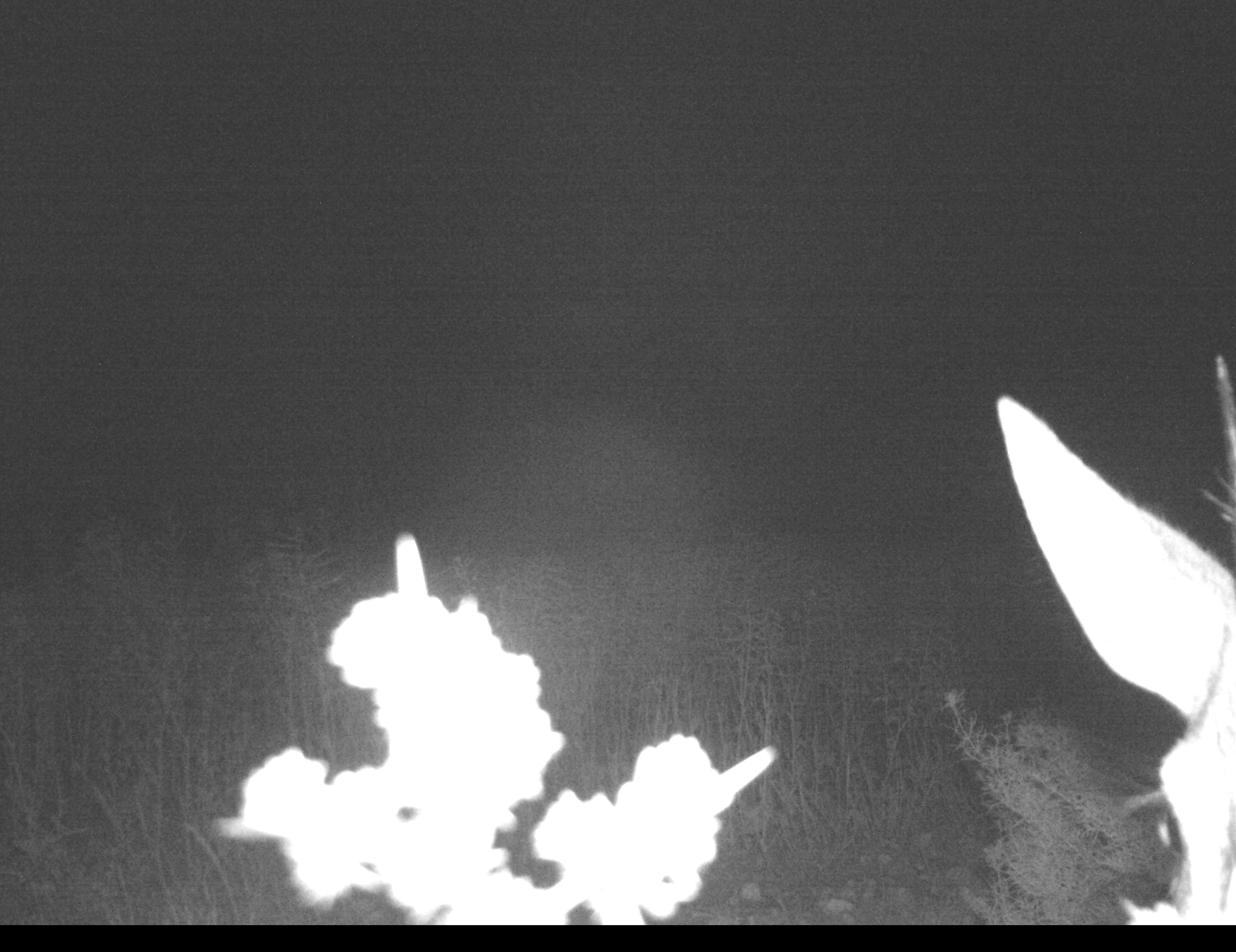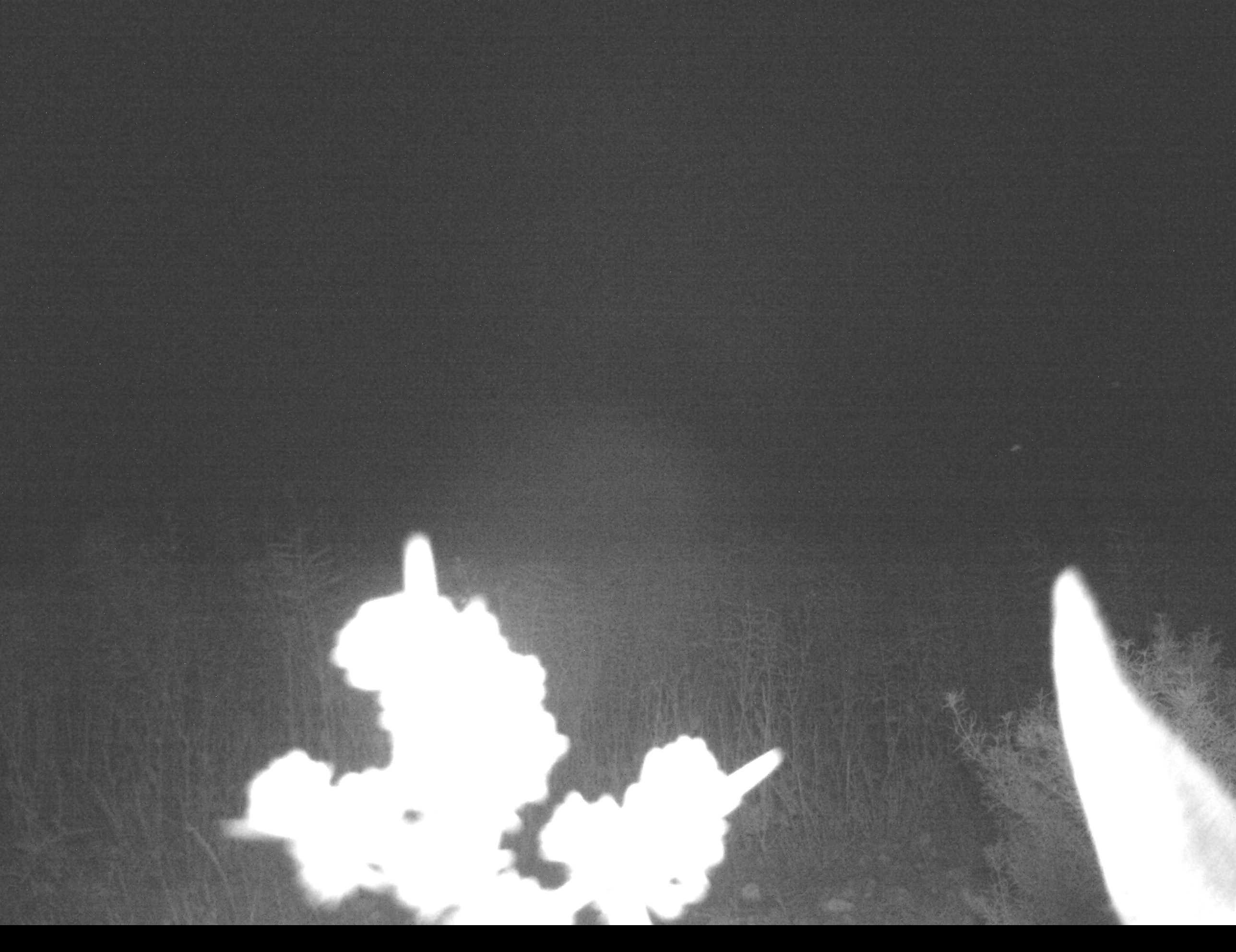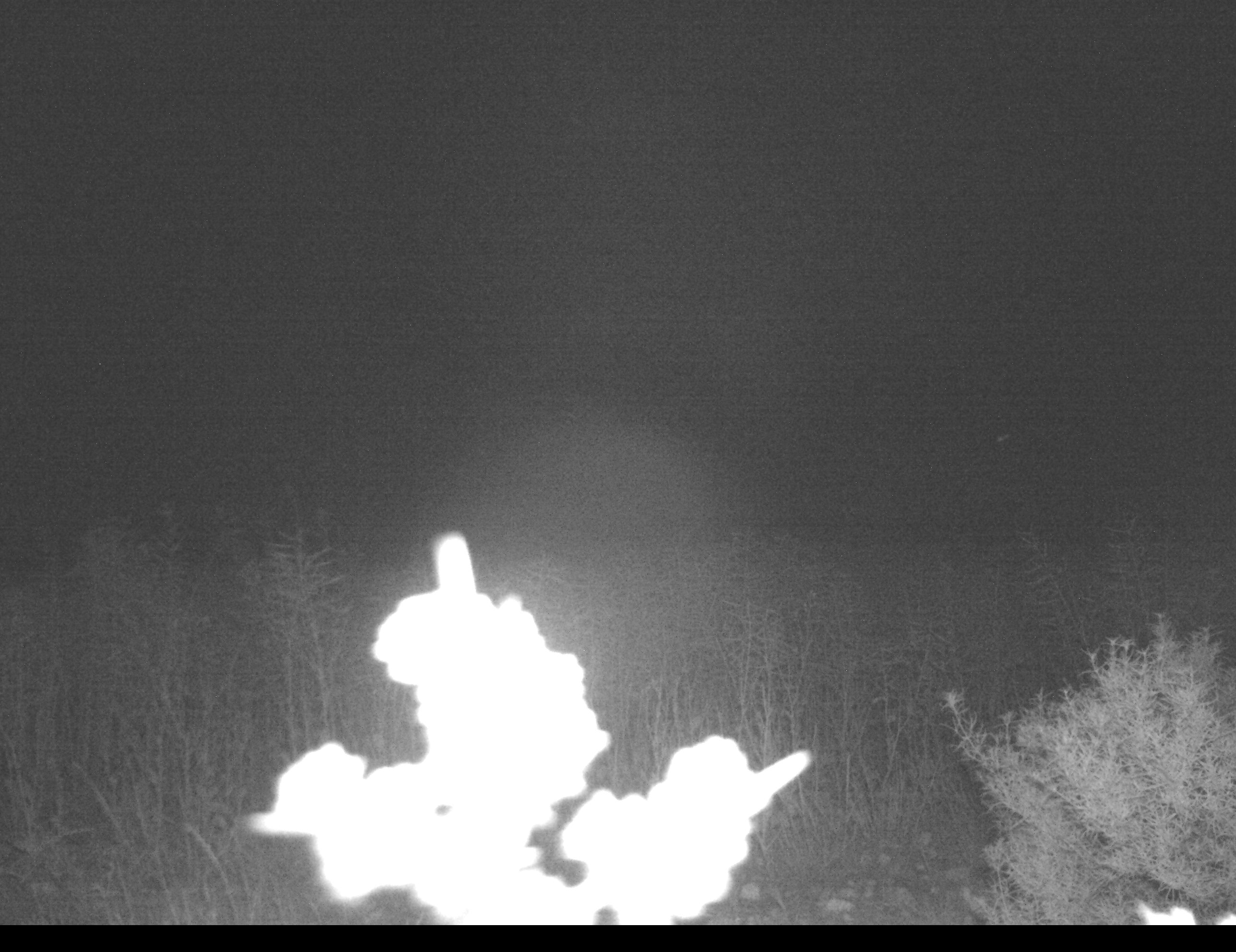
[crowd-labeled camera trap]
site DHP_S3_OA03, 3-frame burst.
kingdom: Animalia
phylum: Chordata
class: Mammalia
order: Artiodactyla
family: Bovidae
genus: Sylvicapra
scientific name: Sylvicapra grimmia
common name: common duiker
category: duikercommongrey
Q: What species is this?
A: Duikercommongrey (common duiker) (Sylvicapra grimmia).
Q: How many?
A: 1.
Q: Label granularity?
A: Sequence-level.